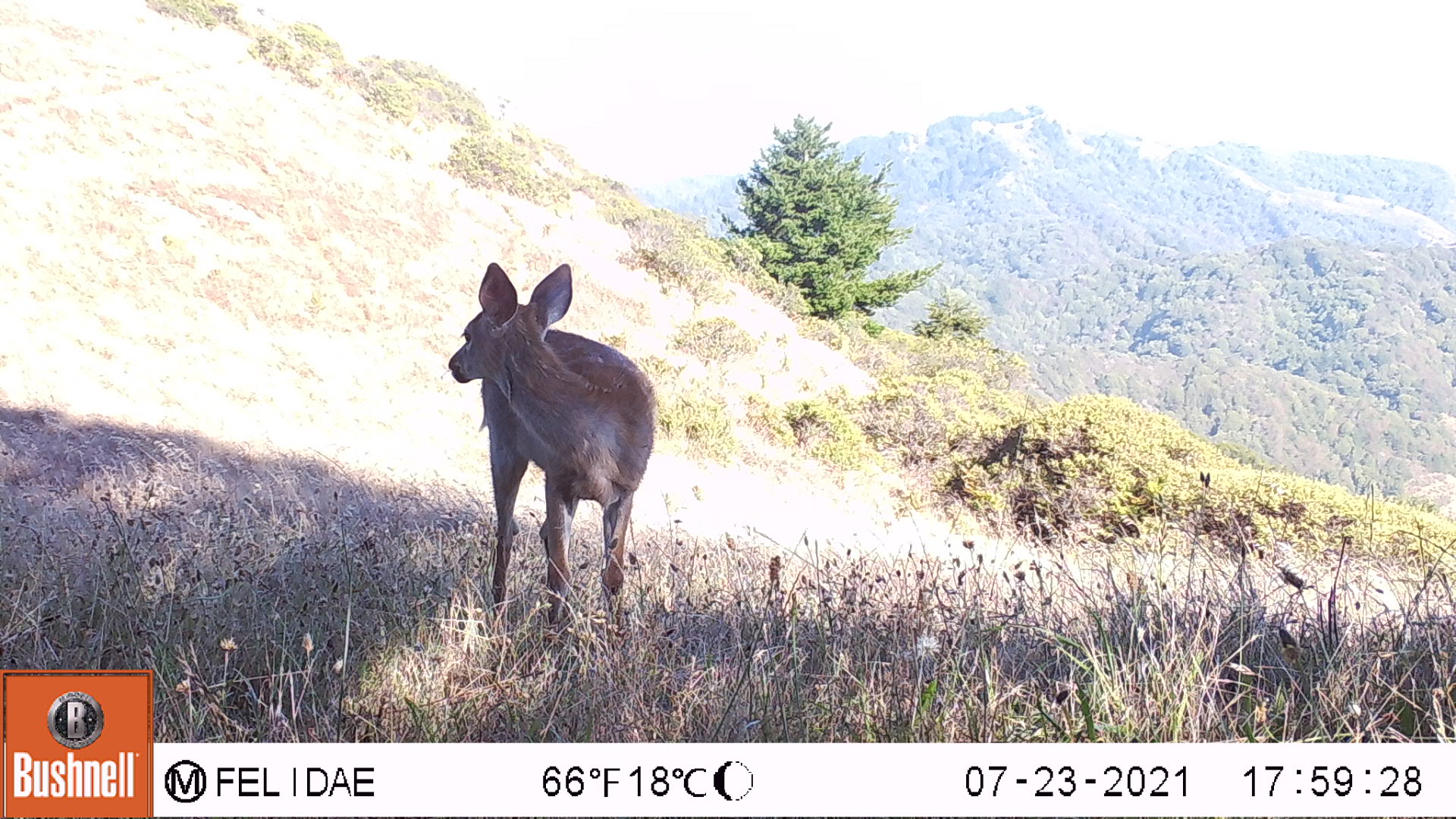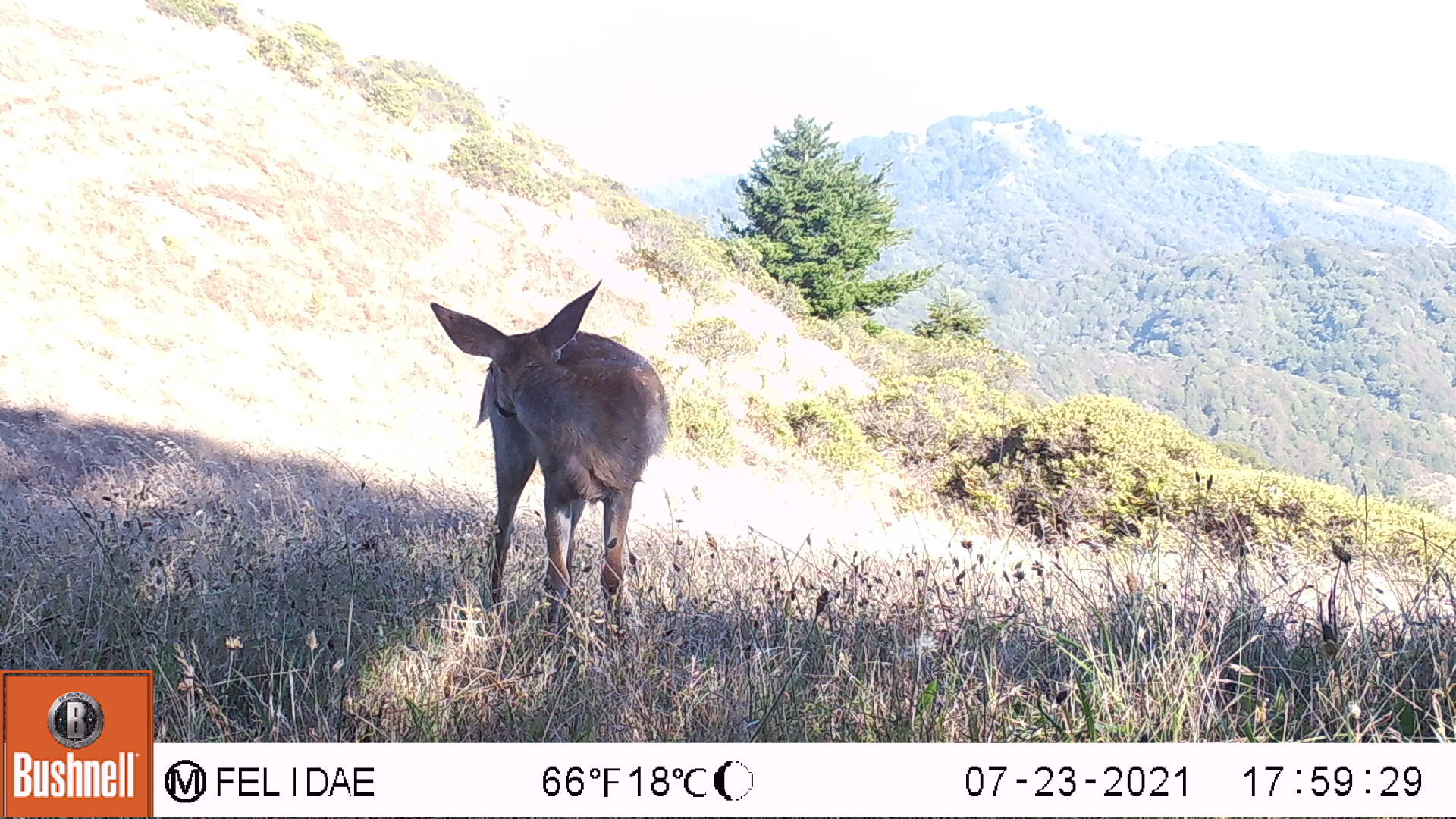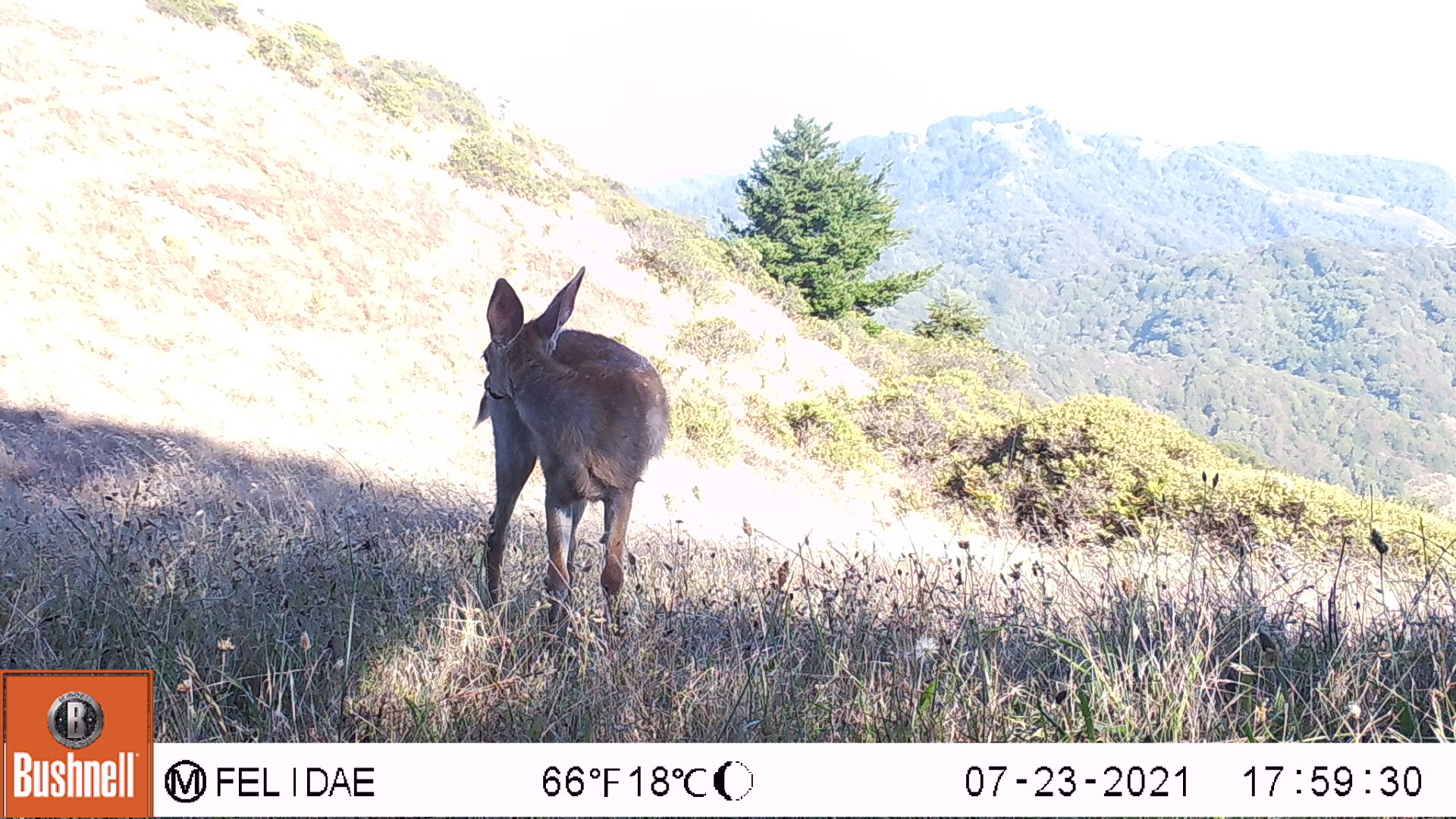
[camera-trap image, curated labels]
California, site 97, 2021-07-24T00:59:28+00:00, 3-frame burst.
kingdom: Animalia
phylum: Chordata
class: Mammalia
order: Artiodactyla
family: Cervidae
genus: Odocoileus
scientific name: Odocoileus hemionus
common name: mule deer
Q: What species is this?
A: Mule deer (Odocoileus hemionus).